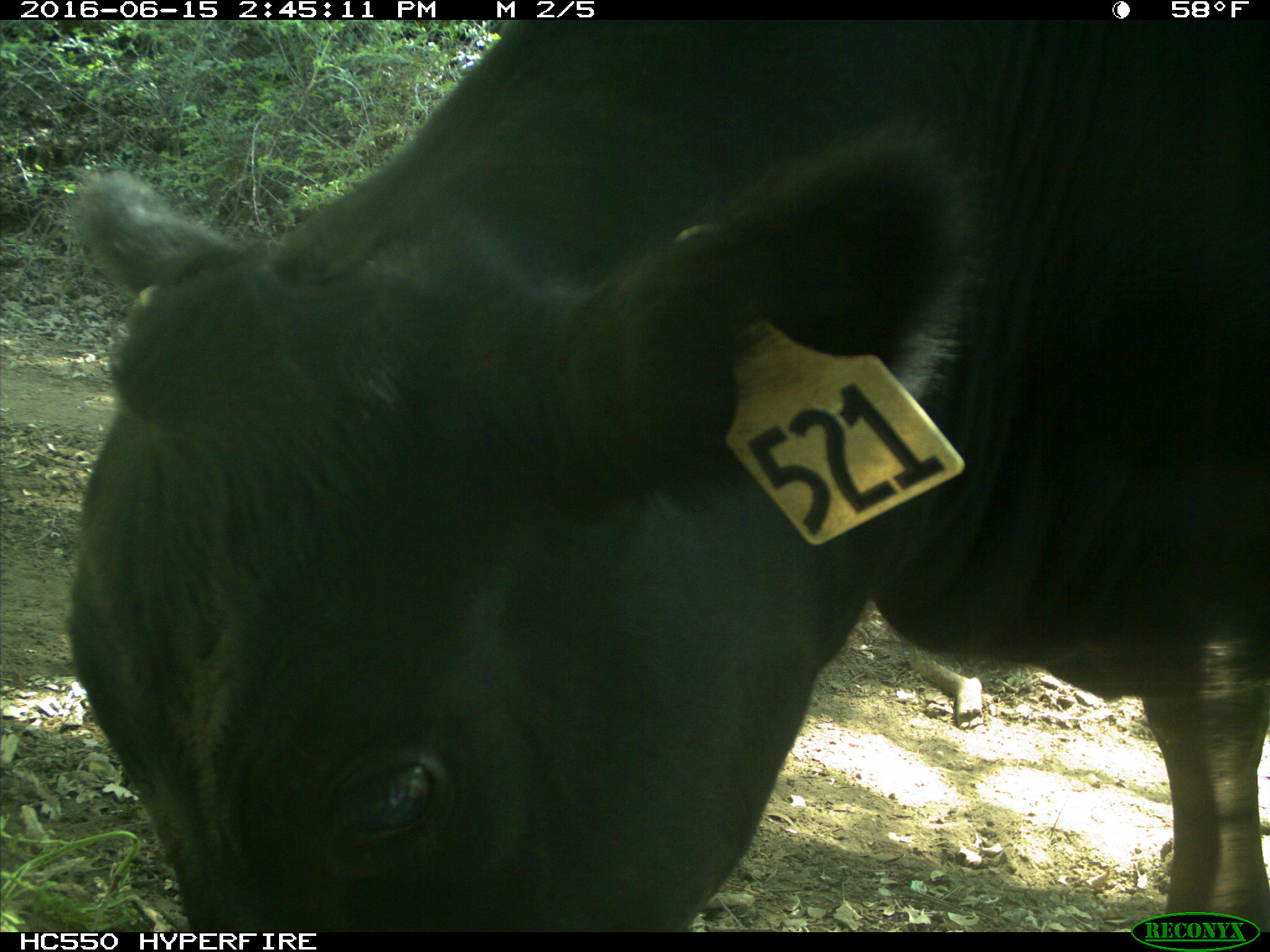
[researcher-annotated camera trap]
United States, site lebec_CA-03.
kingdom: Animalia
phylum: Chordata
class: Mammalia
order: Artiodactyla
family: Bovidae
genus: Bos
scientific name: Bos taurus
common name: domestic cow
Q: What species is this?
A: Bos taurus (domestic cow).